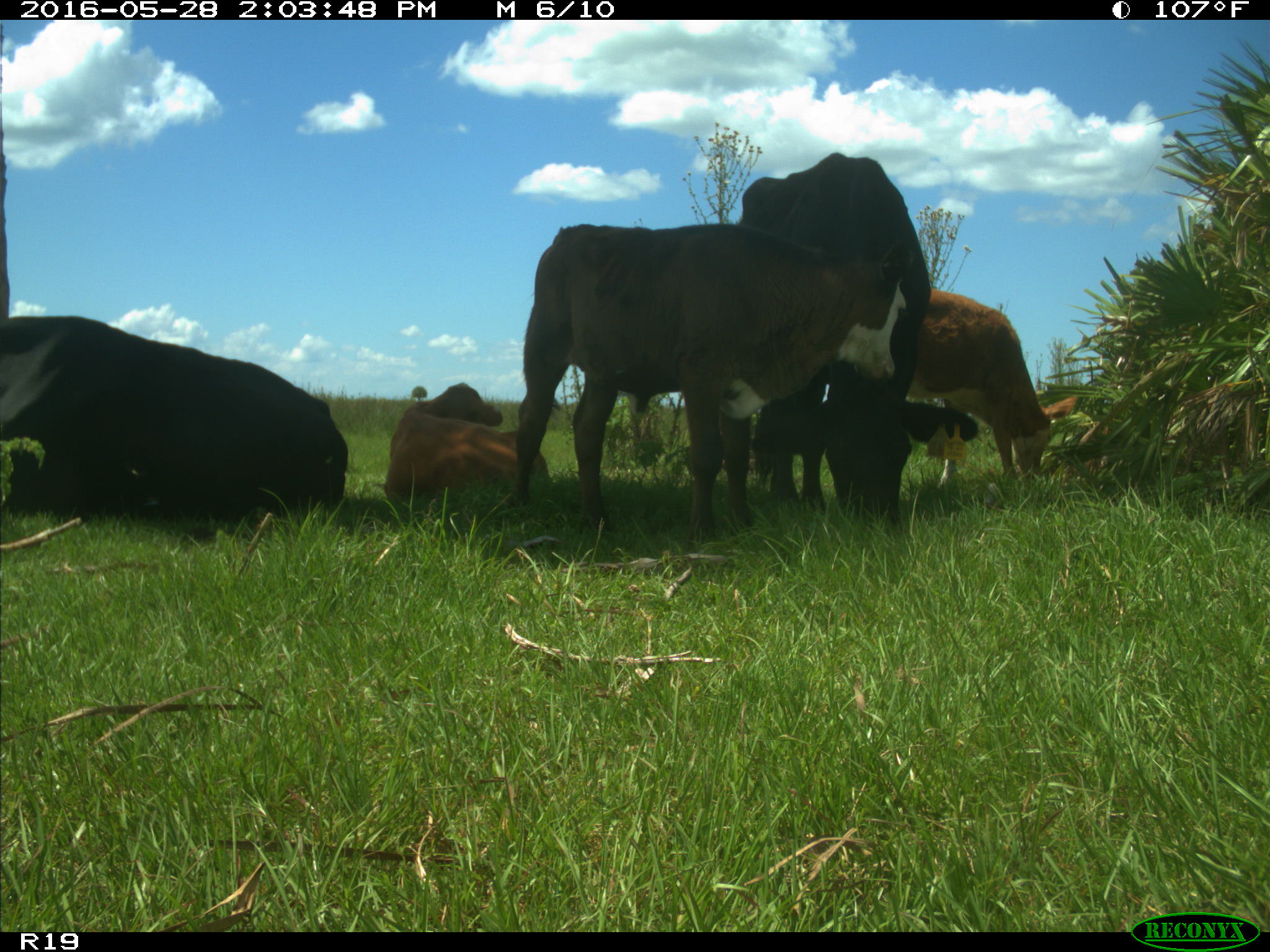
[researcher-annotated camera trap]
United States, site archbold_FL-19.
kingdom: Animalia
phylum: Chordata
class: Mammalia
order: Artiodactyla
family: Bovidae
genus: Bos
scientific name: Bos taurus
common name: domestic cow